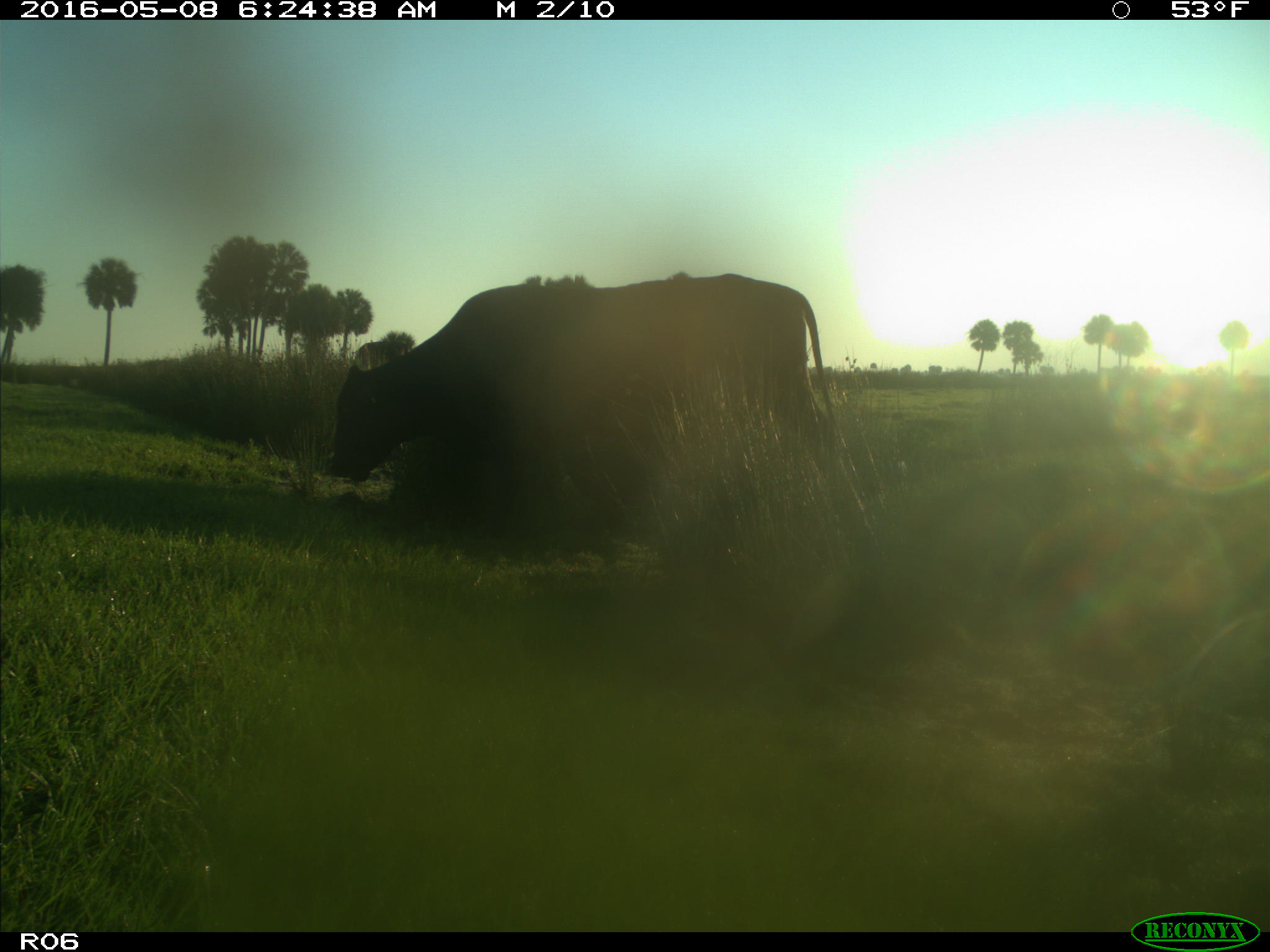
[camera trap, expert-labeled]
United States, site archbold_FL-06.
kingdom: Animalia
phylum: Chordata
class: Mammalia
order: Artiodactyla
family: Bovidae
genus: Bos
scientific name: Bos taurus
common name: domestic cow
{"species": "Bos taurus (domestic cow)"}